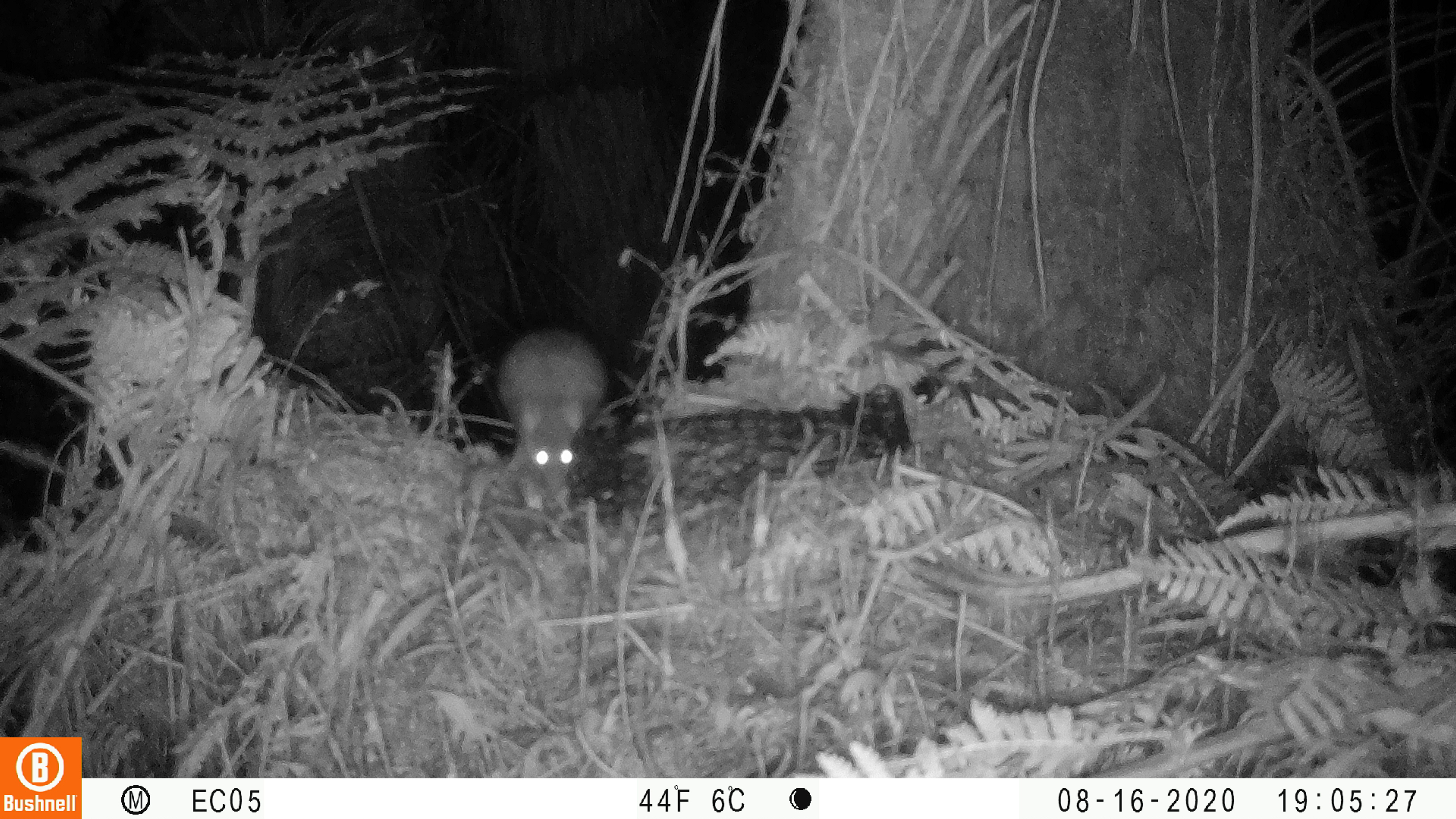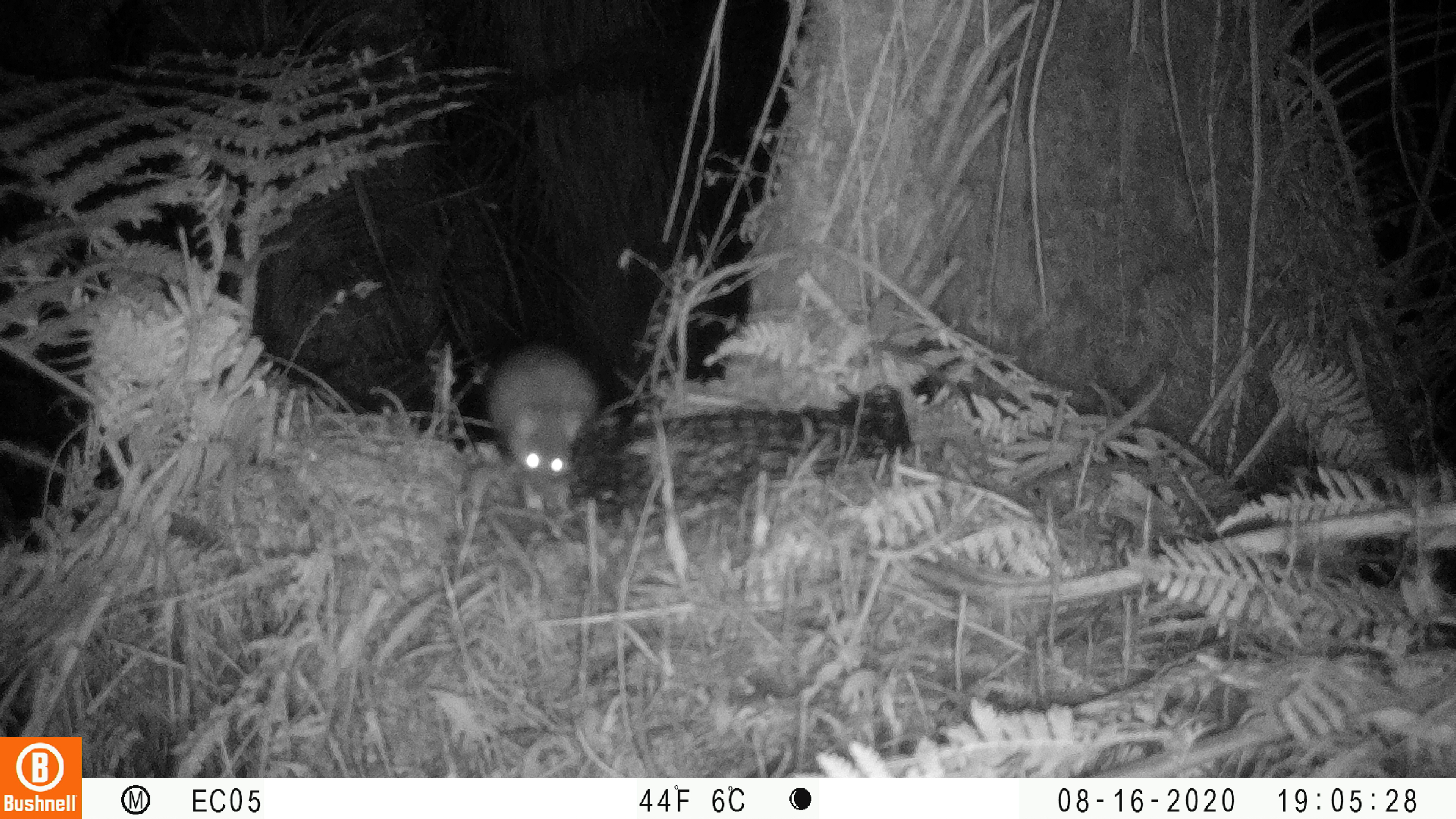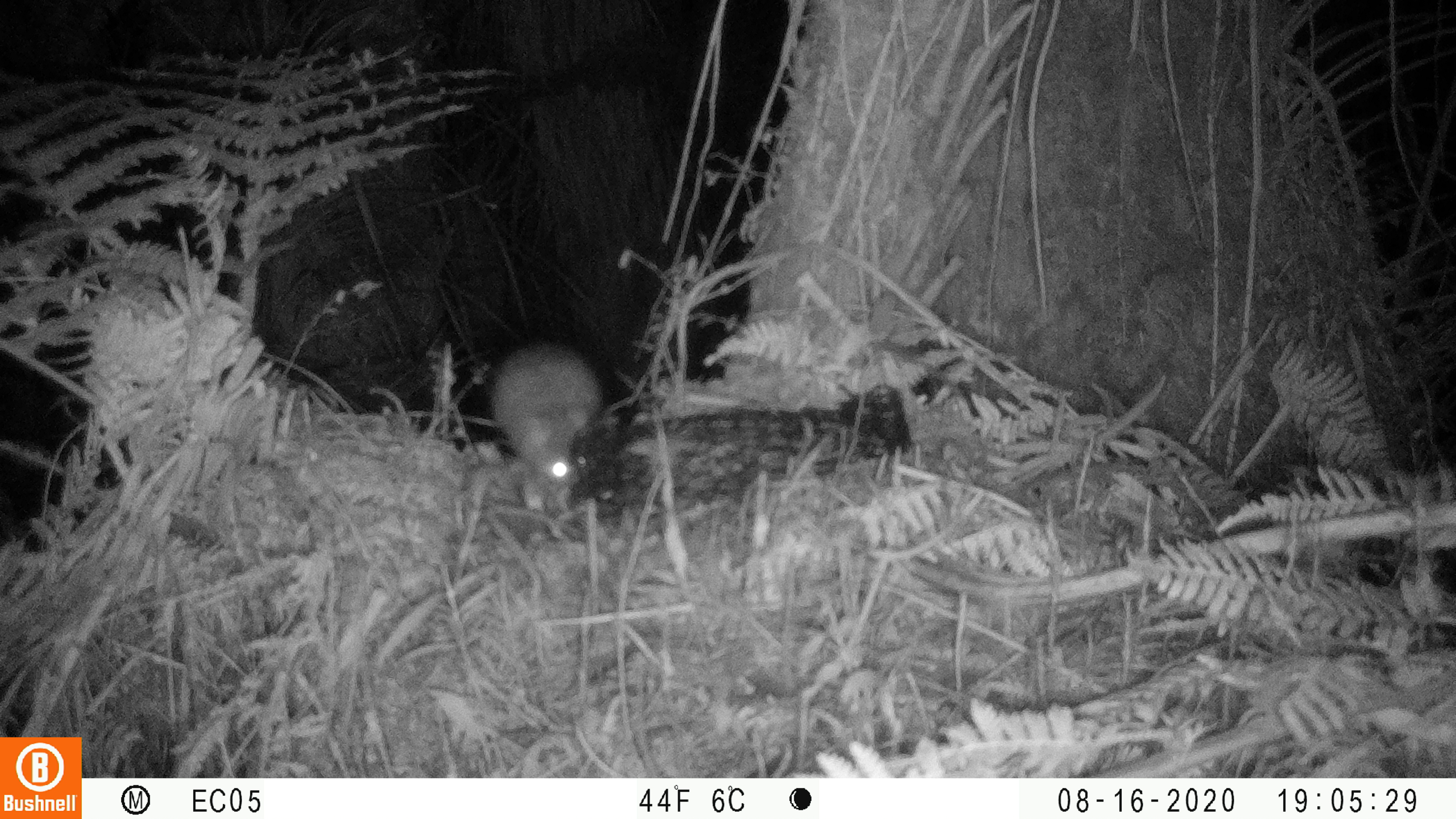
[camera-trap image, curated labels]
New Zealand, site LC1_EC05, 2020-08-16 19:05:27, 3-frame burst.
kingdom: Animalia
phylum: Chordata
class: Mammalia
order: Rodentia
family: Muridae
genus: Rattus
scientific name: Rattus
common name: rat